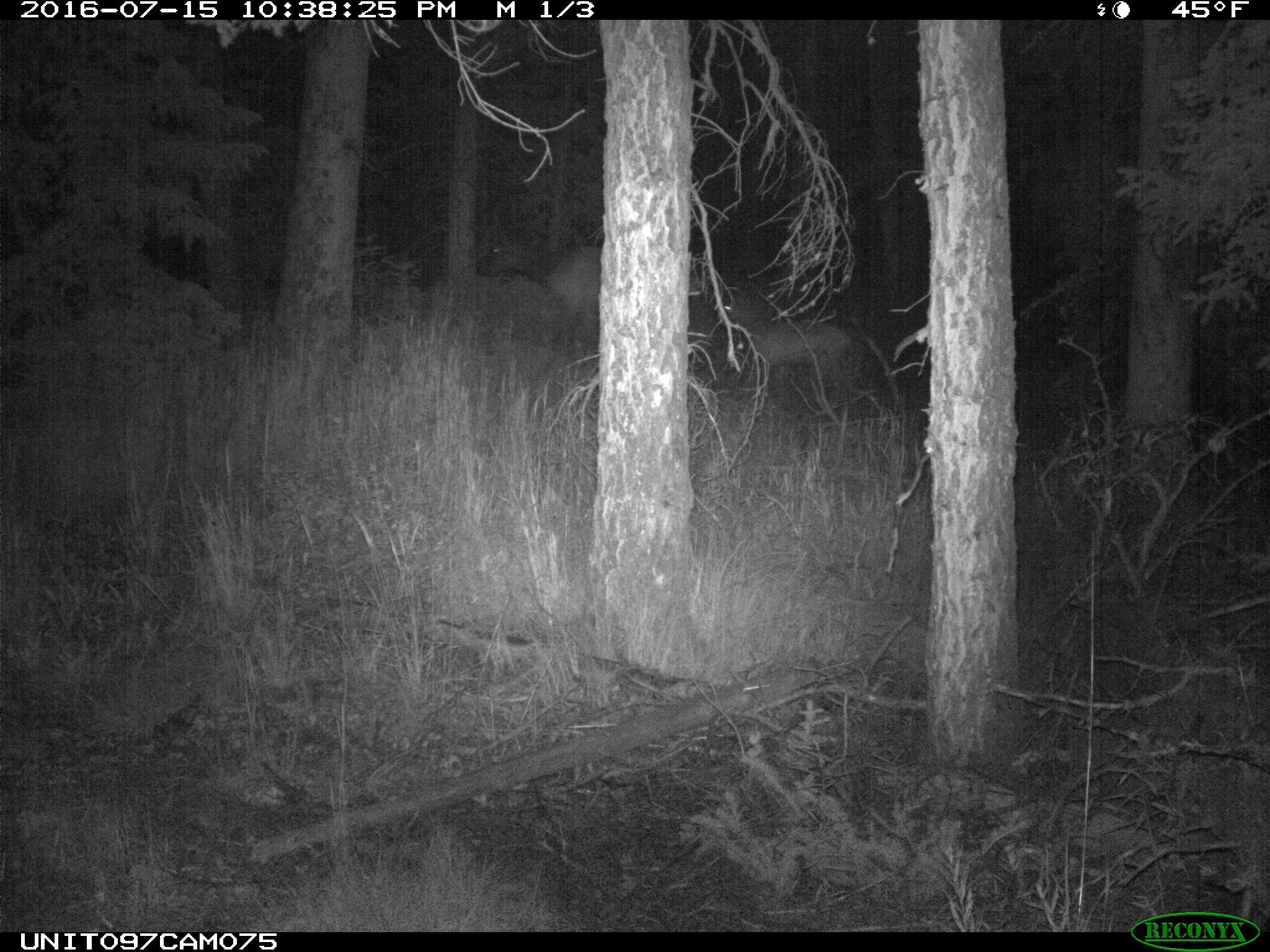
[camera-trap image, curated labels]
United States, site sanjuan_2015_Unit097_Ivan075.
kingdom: Animalia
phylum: Chordata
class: Mammalia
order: Artiodactyla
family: Cervidae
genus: Cervus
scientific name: Cervus elaphus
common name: red deer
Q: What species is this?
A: Cervus elaphus (red deer).